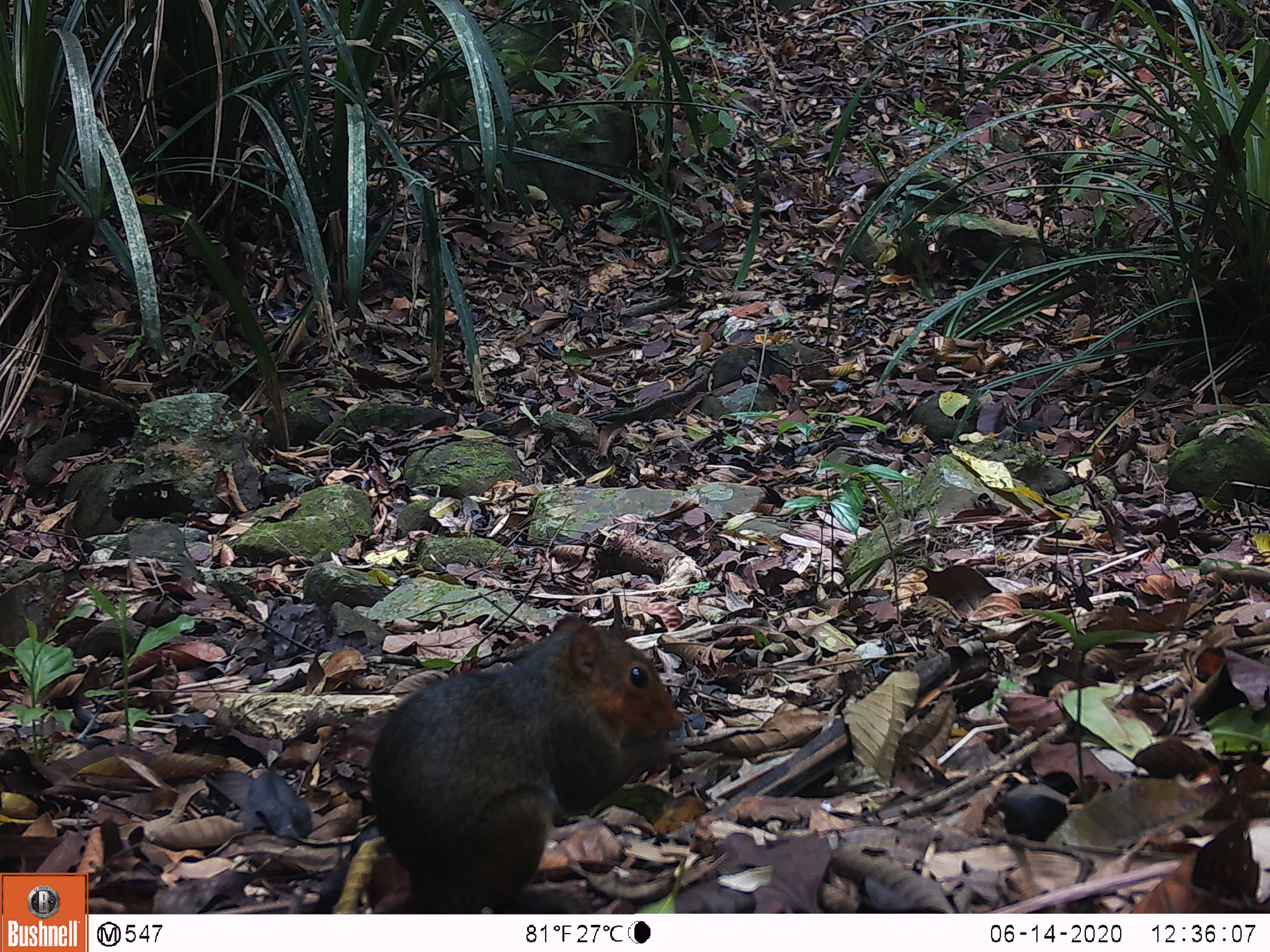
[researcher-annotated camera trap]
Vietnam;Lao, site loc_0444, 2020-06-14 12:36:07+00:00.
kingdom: Animalia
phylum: Chordata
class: Mammalia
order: Rodentia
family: Sciuridae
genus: Dremomys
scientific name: Dremomys rufigenis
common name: red-cheeked squirrel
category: red cheeked squirrel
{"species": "red cheeked squirrel (red-cheeked squirrel) (Dremomys rufigenis)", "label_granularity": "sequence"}